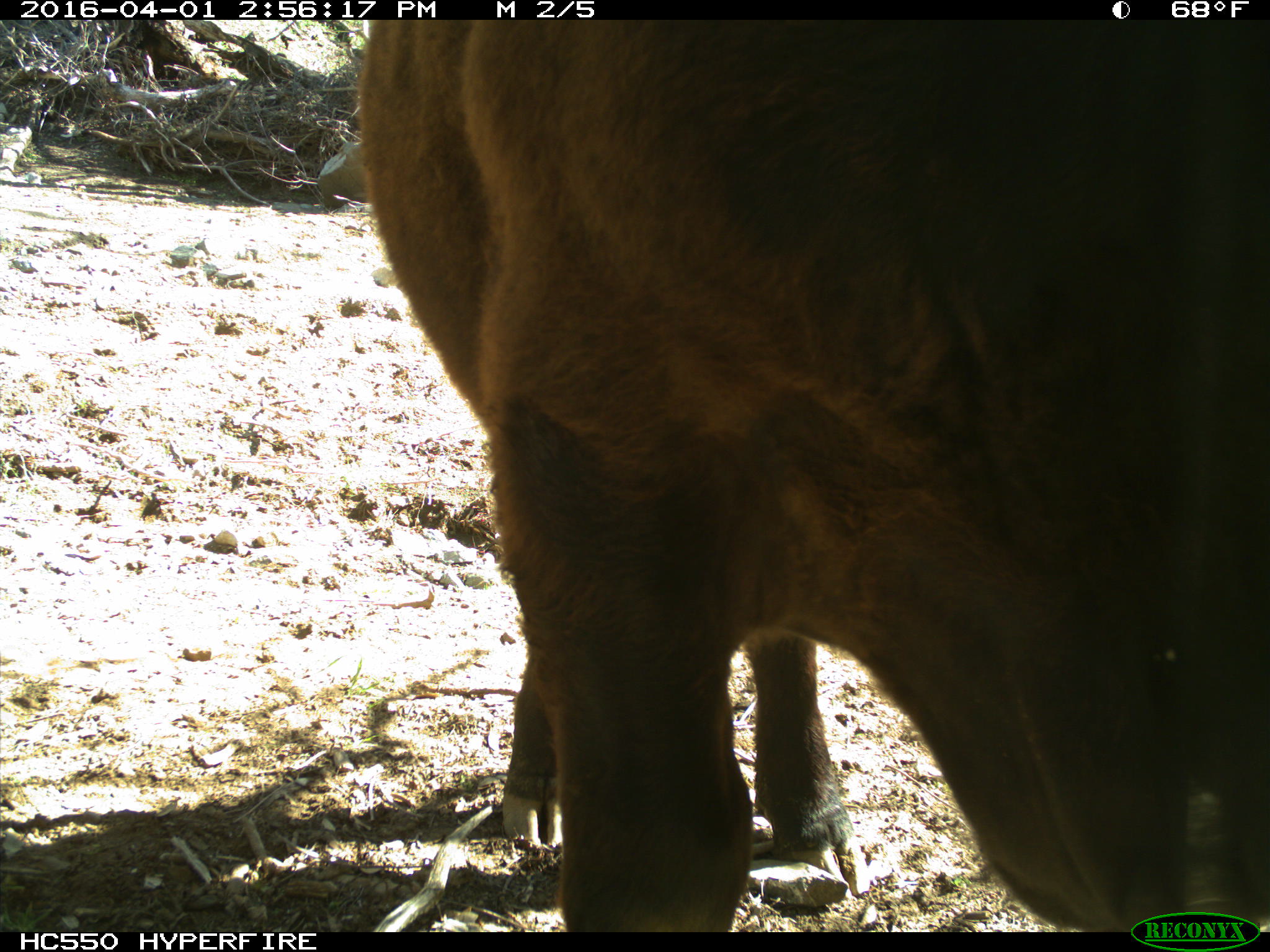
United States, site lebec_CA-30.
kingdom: Animalia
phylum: Chordata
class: Mammalia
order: Artiodactyla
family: Bovidae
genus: Bos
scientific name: Bos taurus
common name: domestic cow